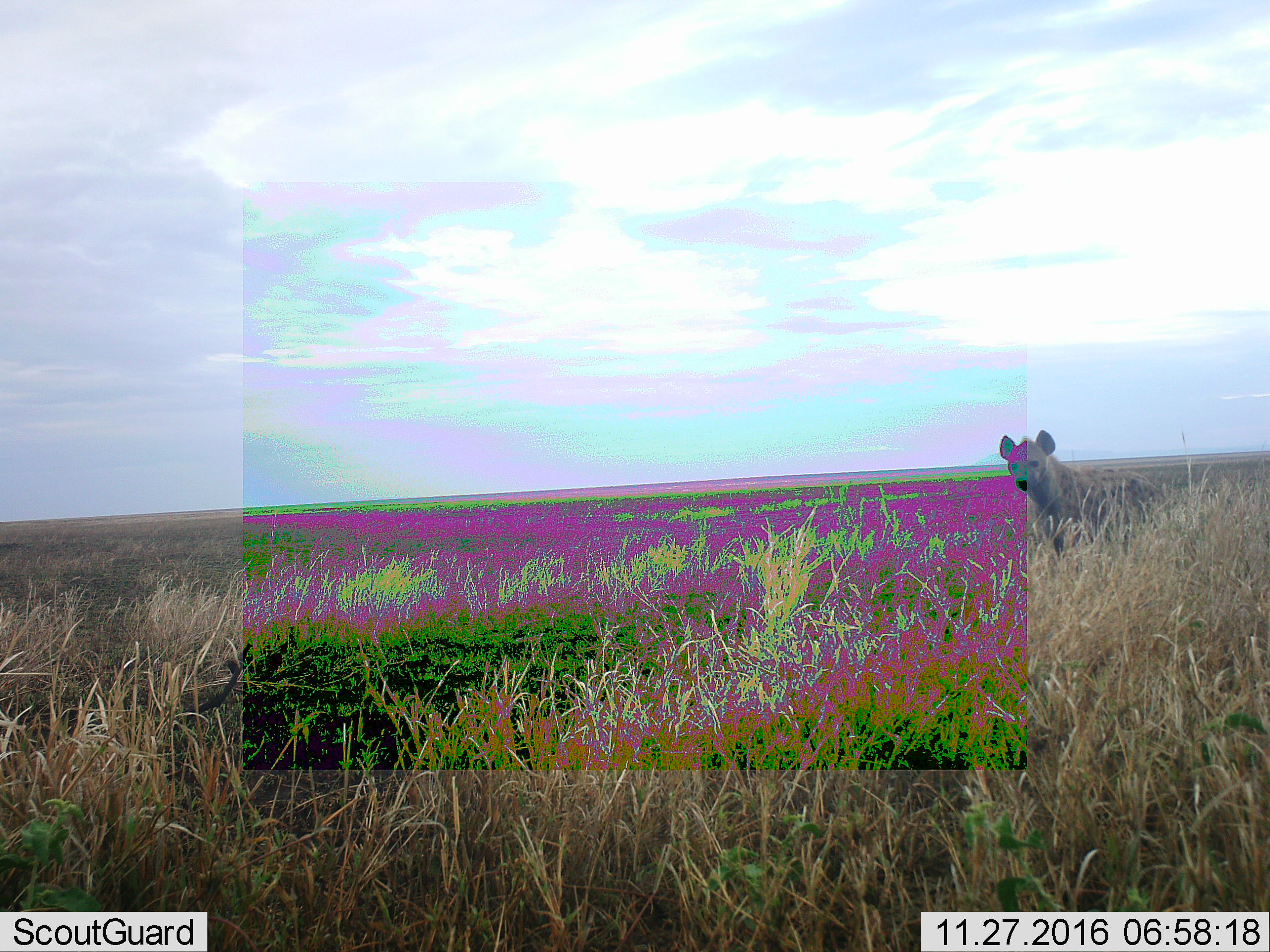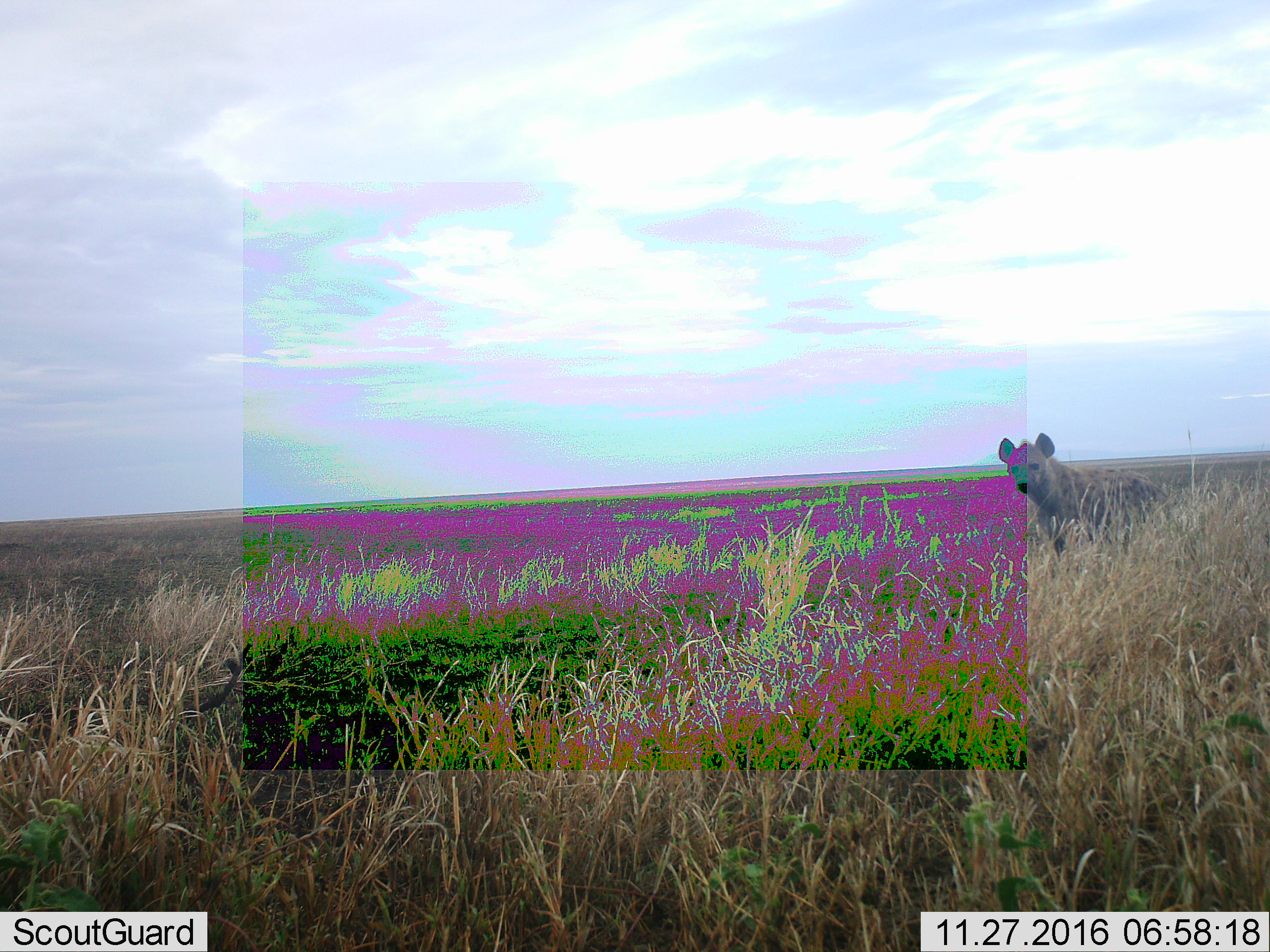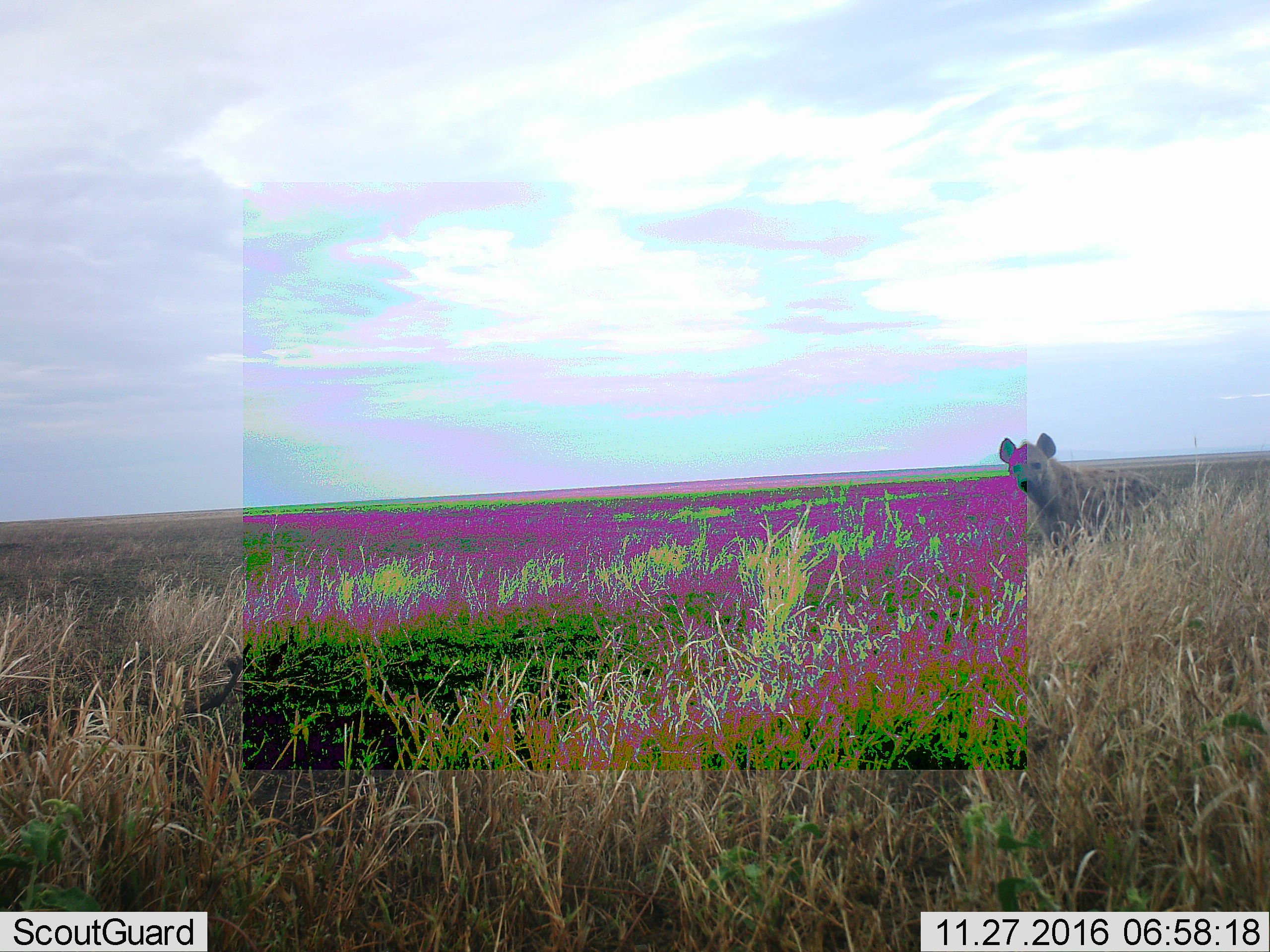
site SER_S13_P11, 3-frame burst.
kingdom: Animalia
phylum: Chordata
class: Mammalia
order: Carnivora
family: Hyaenidae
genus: Crocuta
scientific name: Crocuta crocuta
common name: spotted hyena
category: hyenaspotted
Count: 1.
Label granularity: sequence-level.